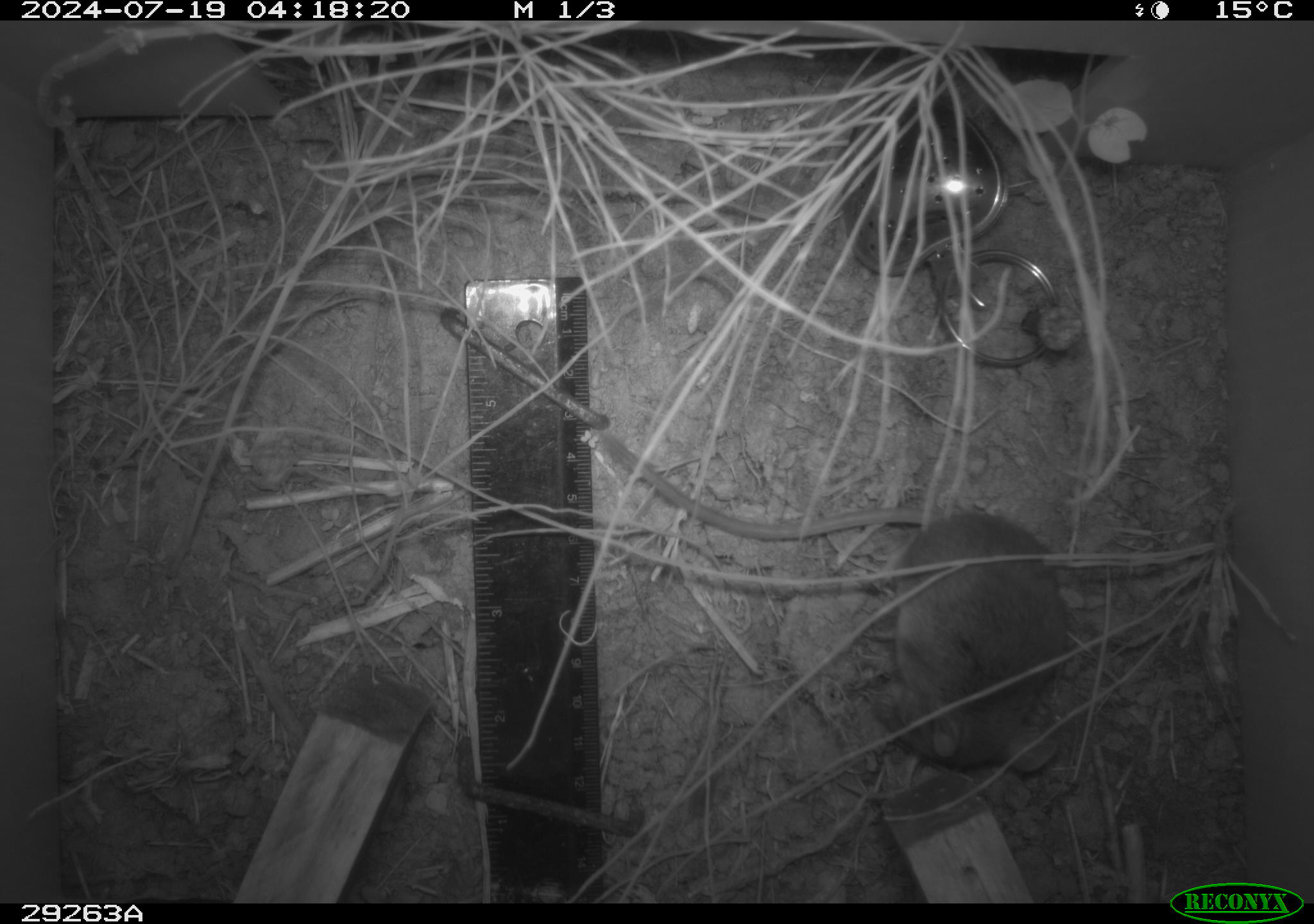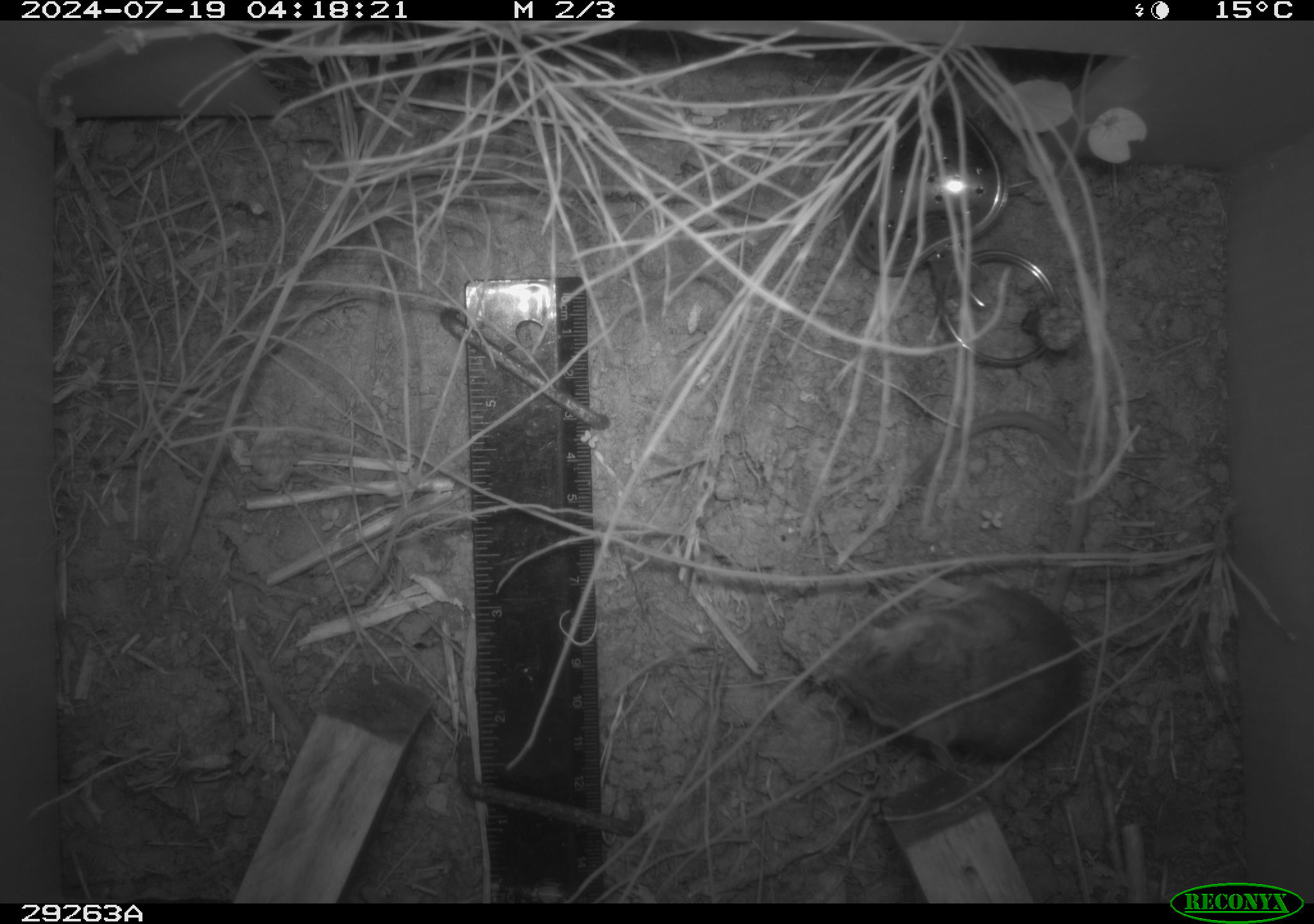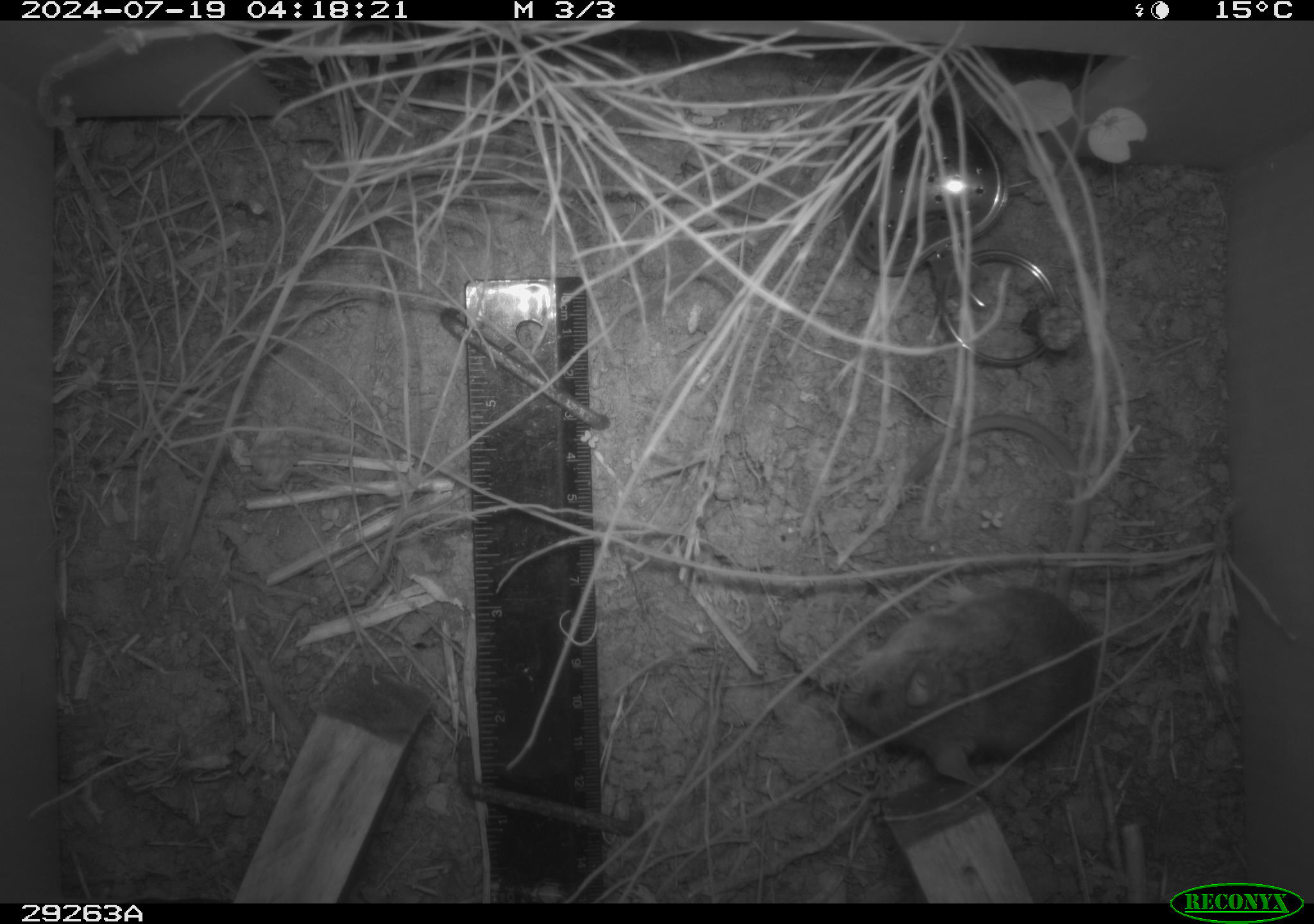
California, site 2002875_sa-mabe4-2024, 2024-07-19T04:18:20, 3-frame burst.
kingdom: Animalia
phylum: Chordata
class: Mammalia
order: Rodentia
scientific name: Rodentia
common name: rodent